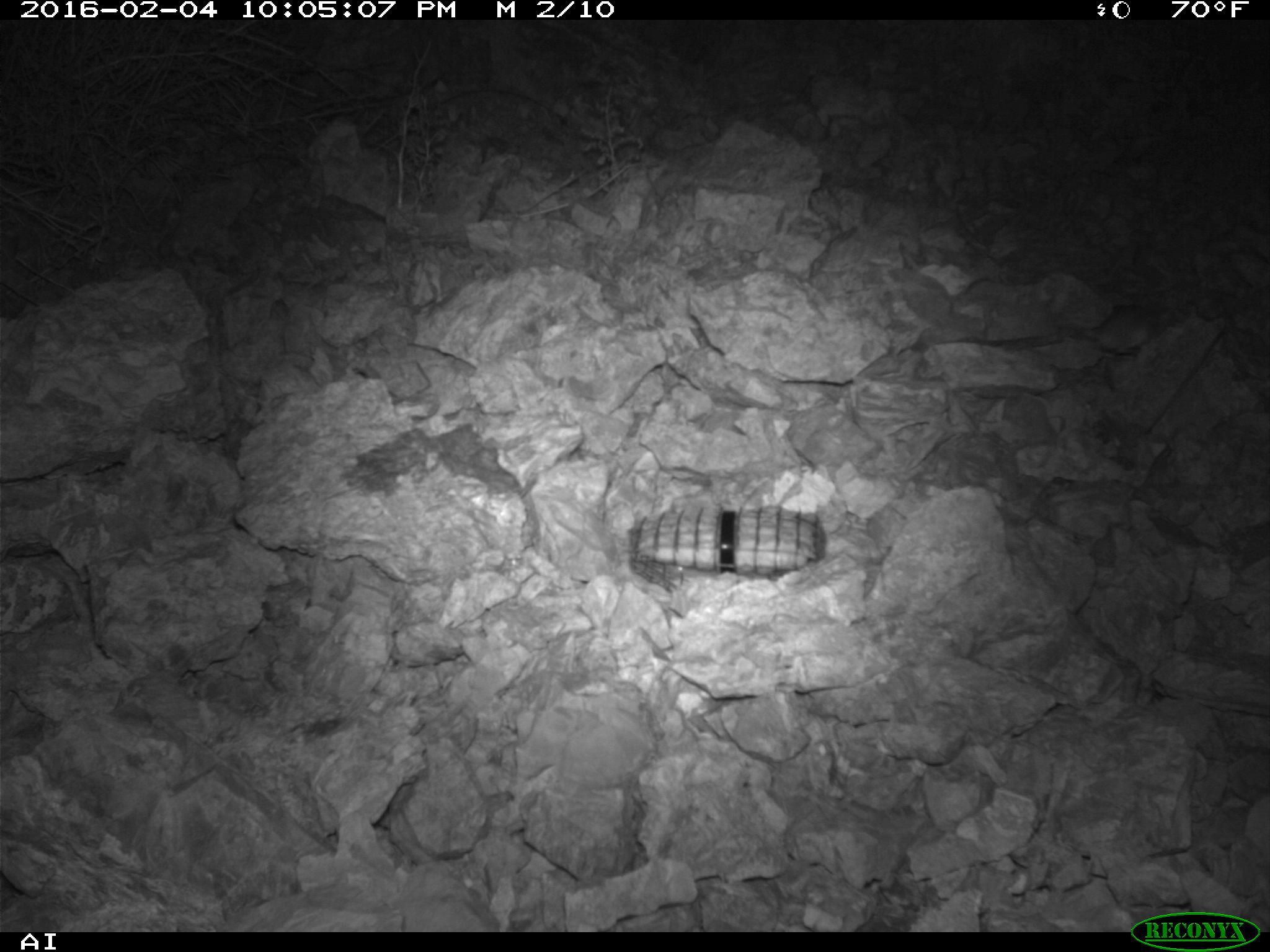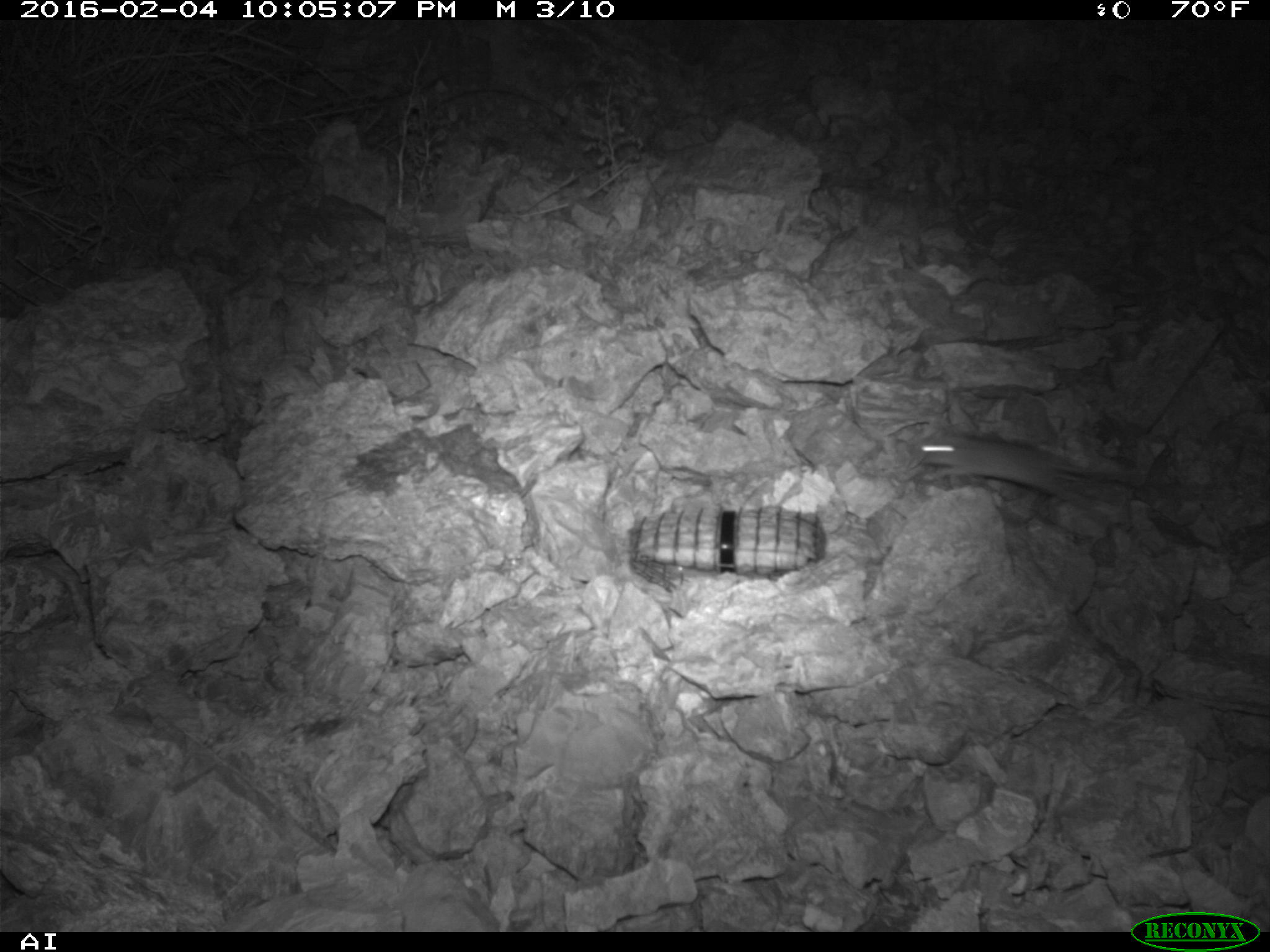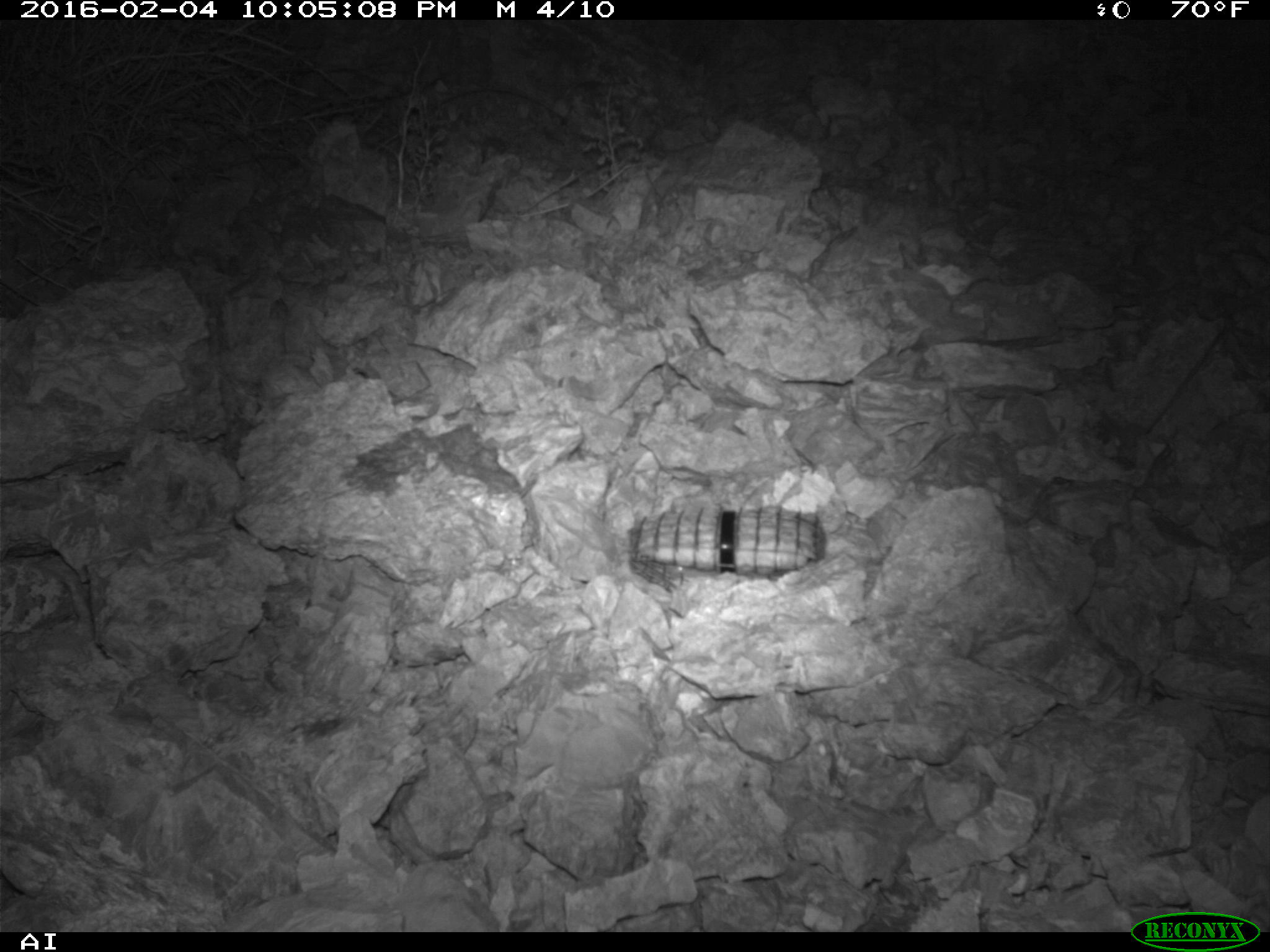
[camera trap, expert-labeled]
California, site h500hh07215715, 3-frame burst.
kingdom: Animalia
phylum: Chordata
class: Mammalia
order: Rodentia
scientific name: Rodentia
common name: rodent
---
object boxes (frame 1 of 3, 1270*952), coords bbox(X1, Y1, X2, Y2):
rodent: bbox(1088, 305, 1174, 355)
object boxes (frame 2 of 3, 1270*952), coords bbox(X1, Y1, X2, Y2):
rodent: bbox(915, 430, 1083, 503)